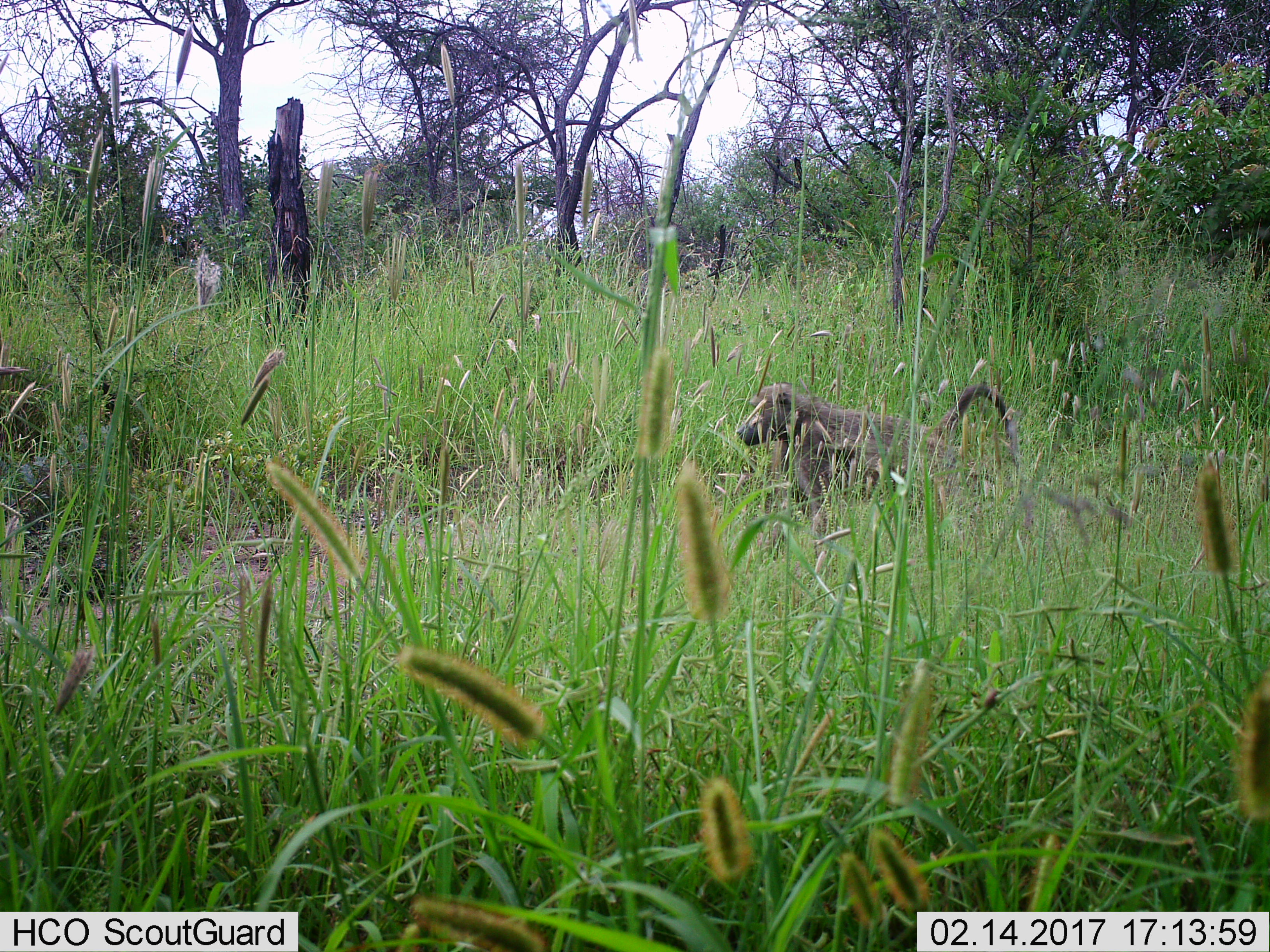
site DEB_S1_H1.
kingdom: Animalia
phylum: Chordata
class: Mammalia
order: Primates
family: Cercopithecidae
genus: Papio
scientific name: Papio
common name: baboon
Baboon (Papio), count 1. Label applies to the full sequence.